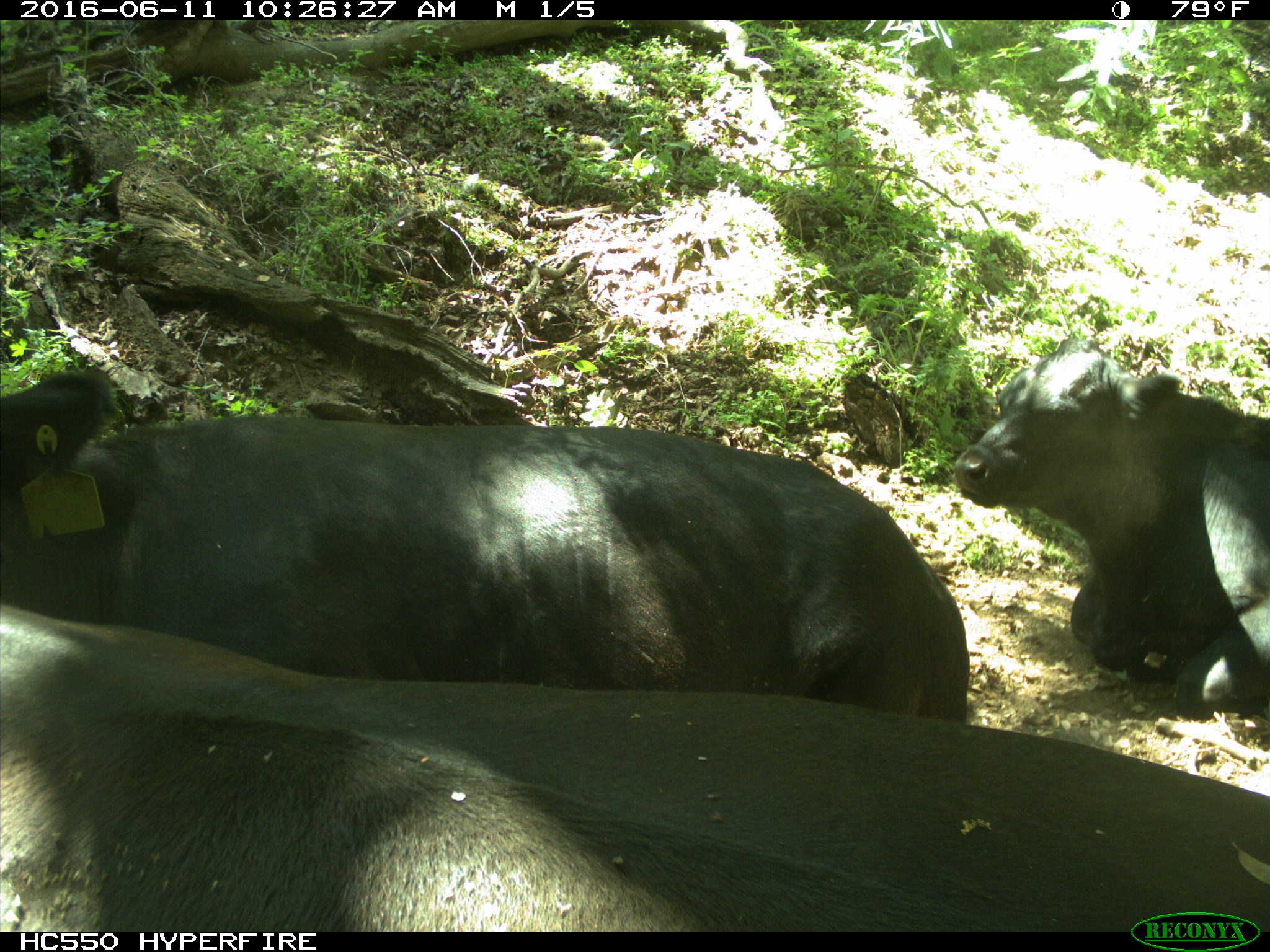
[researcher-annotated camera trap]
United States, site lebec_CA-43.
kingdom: Animalia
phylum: Chordata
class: Mammalia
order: Artiodactyla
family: Bovidae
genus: Bos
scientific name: Bos taurus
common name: domestic cow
Bos taurus (domestic cow).